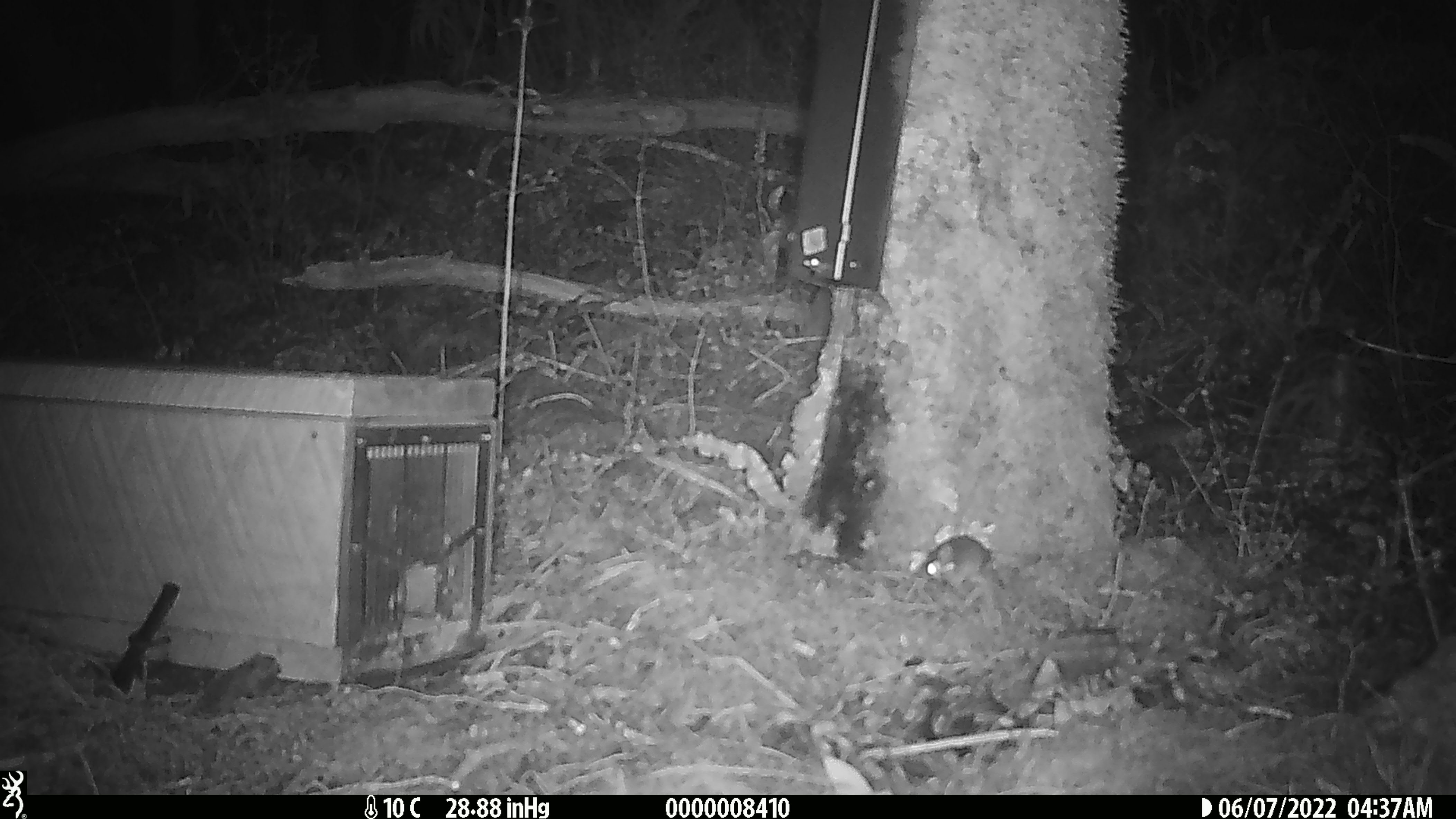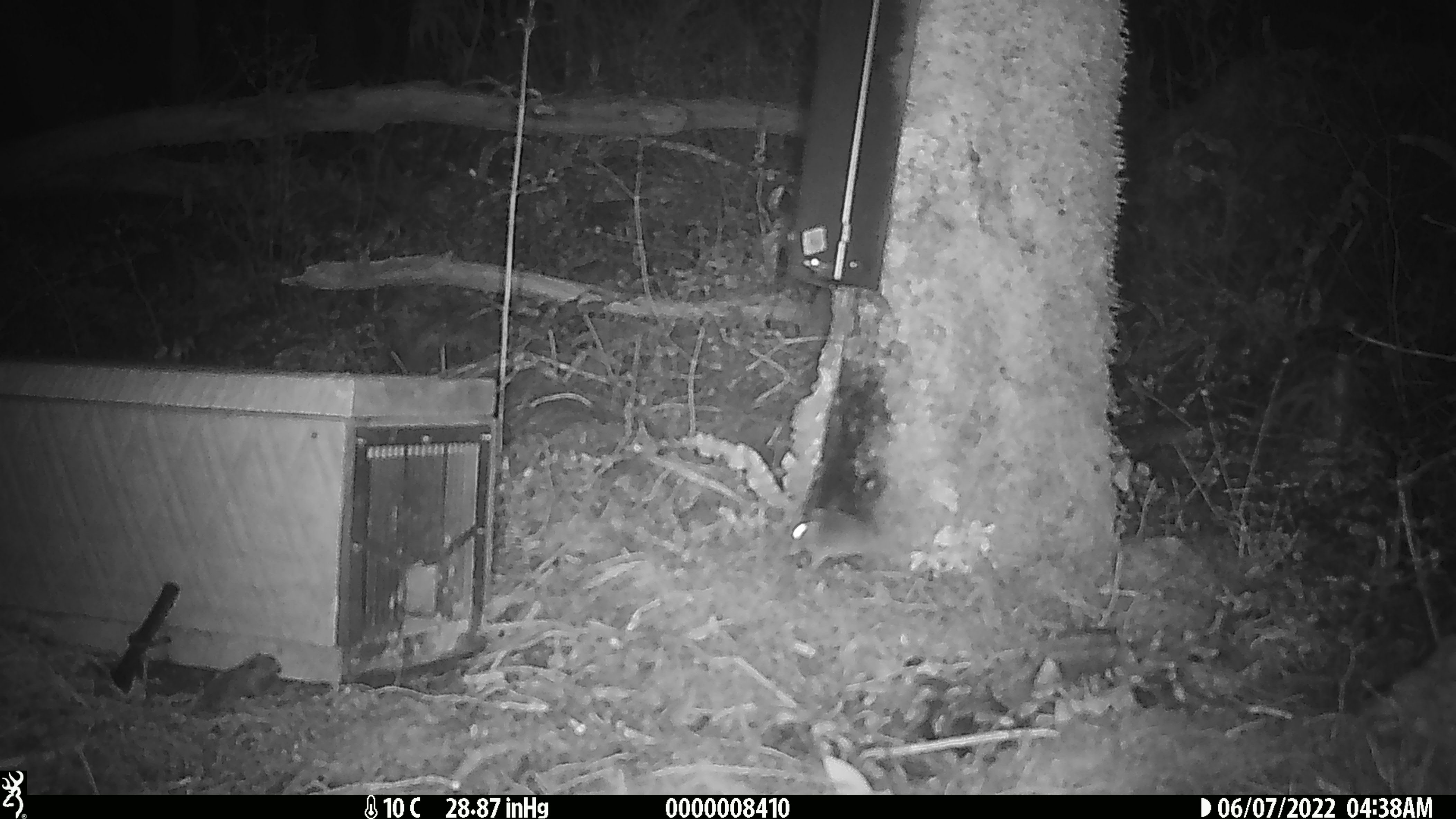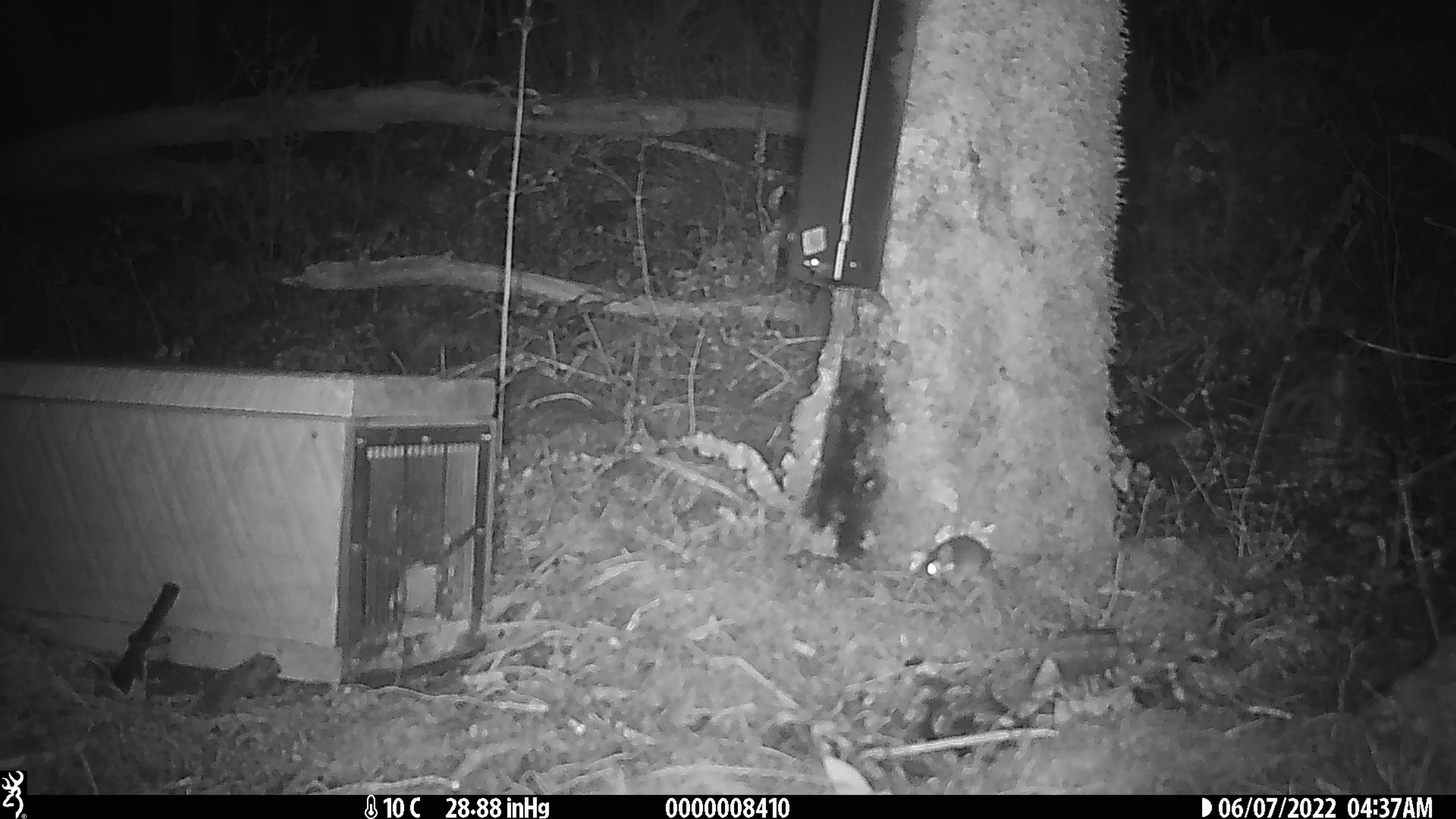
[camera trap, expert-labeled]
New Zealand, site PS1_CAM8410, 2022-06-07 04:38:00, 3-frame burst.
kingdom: Animalia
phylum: Chordata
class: Mammalia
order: Rodentia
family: Muridae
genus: Mus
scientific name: Mus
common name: mouse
Mouse (Mus).